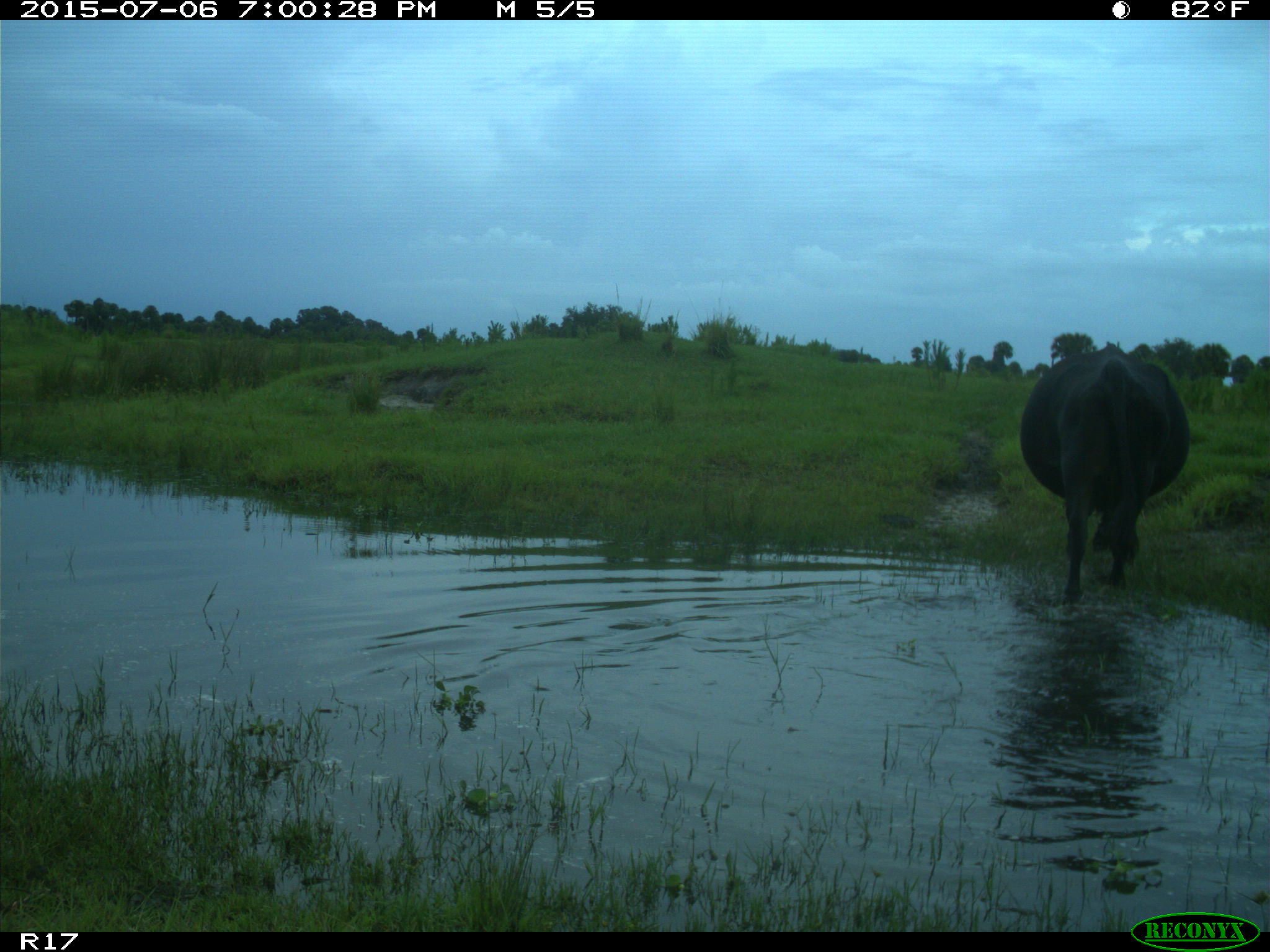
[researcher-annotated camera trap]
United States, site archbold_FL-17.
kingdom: Animalia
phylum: Chordata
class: Mammalia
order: Artiodactyla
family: Bovidae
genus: Bos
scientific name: Bos taurus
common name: domestic cow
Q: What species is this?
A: Bos taurus (domestic cow).